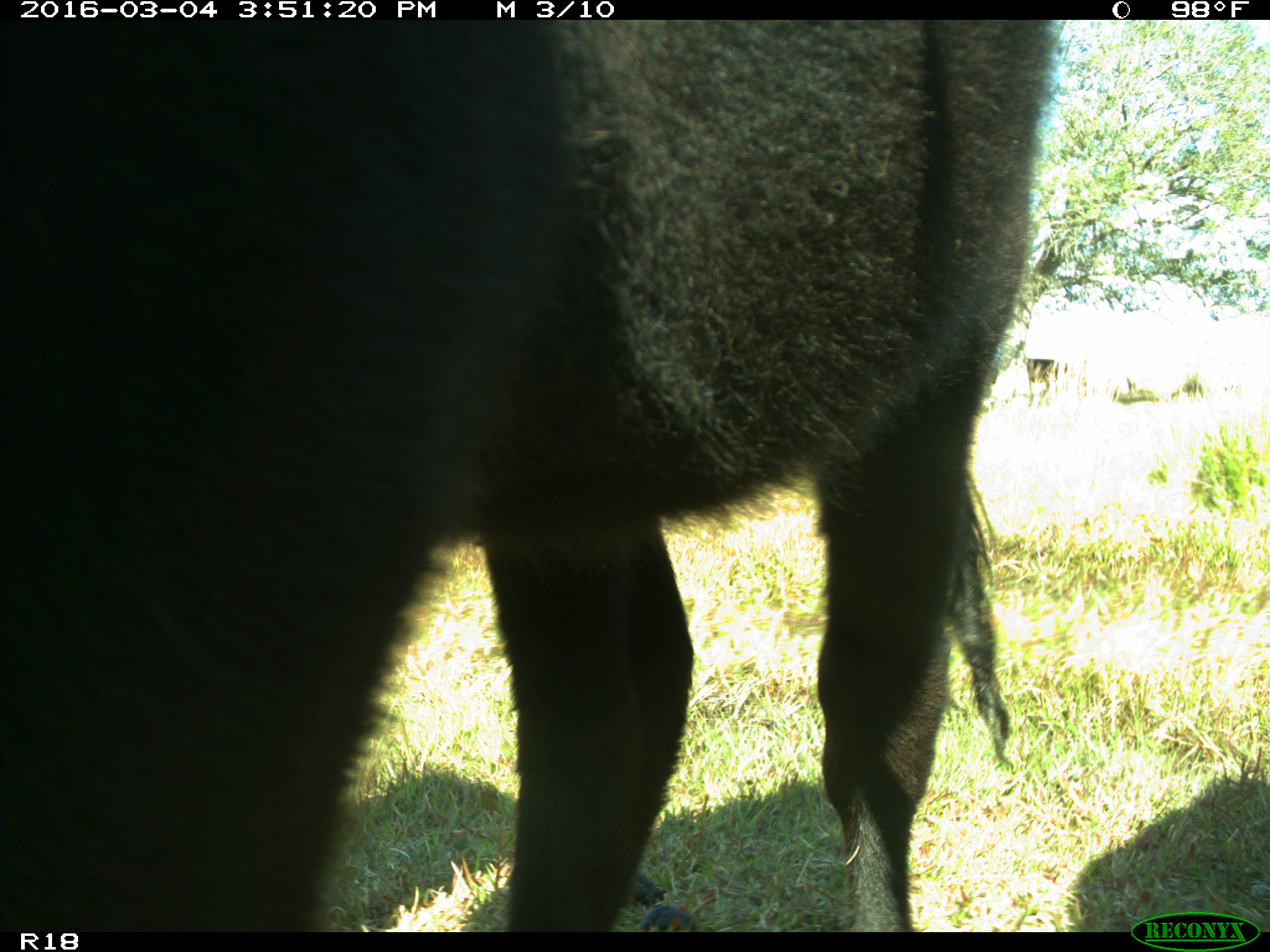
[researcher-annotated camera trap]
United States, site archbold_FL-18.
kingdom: Animalia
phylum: Chordata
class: Mammalia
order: Artiodactyla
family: Bovidae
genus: Bos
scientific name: Bos taurus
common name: domestic cow